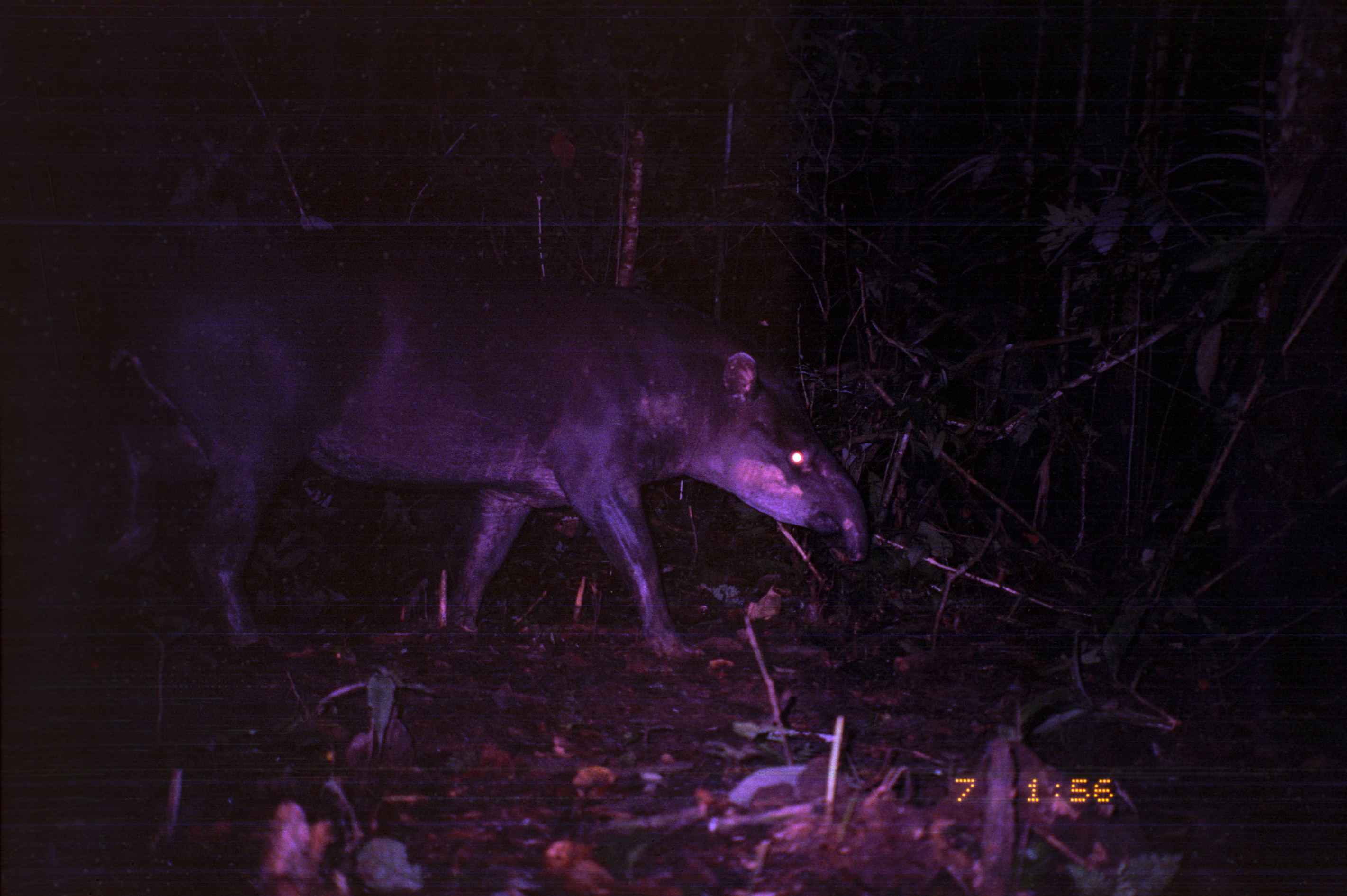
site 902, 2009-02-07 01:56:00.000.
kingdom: Animalia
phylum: Chordata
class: Mammalia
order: Perissodactyla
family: Tapiridae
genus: Tapirus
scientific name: Tapirus terrestris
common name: south american tapir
Tapirus terrestris (south american tapir).